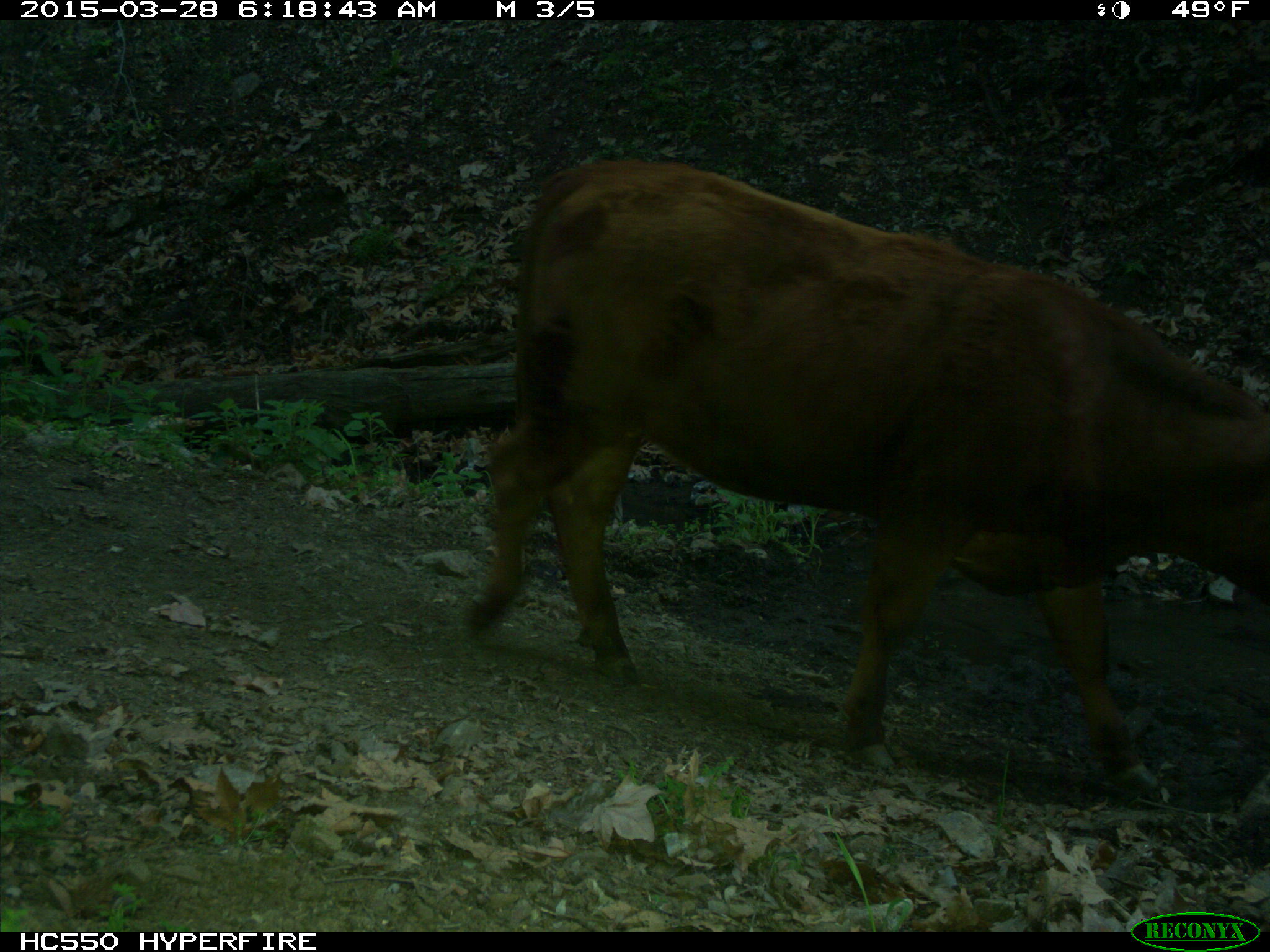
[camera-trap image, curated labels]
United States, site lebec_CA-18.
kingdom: Animalia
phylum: Chordata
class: Mammalia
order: Artiodactyla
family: Bovidae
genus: Bos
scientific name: Bos taurus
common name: domestic cow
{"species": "Bos taurus (domestic cow)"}